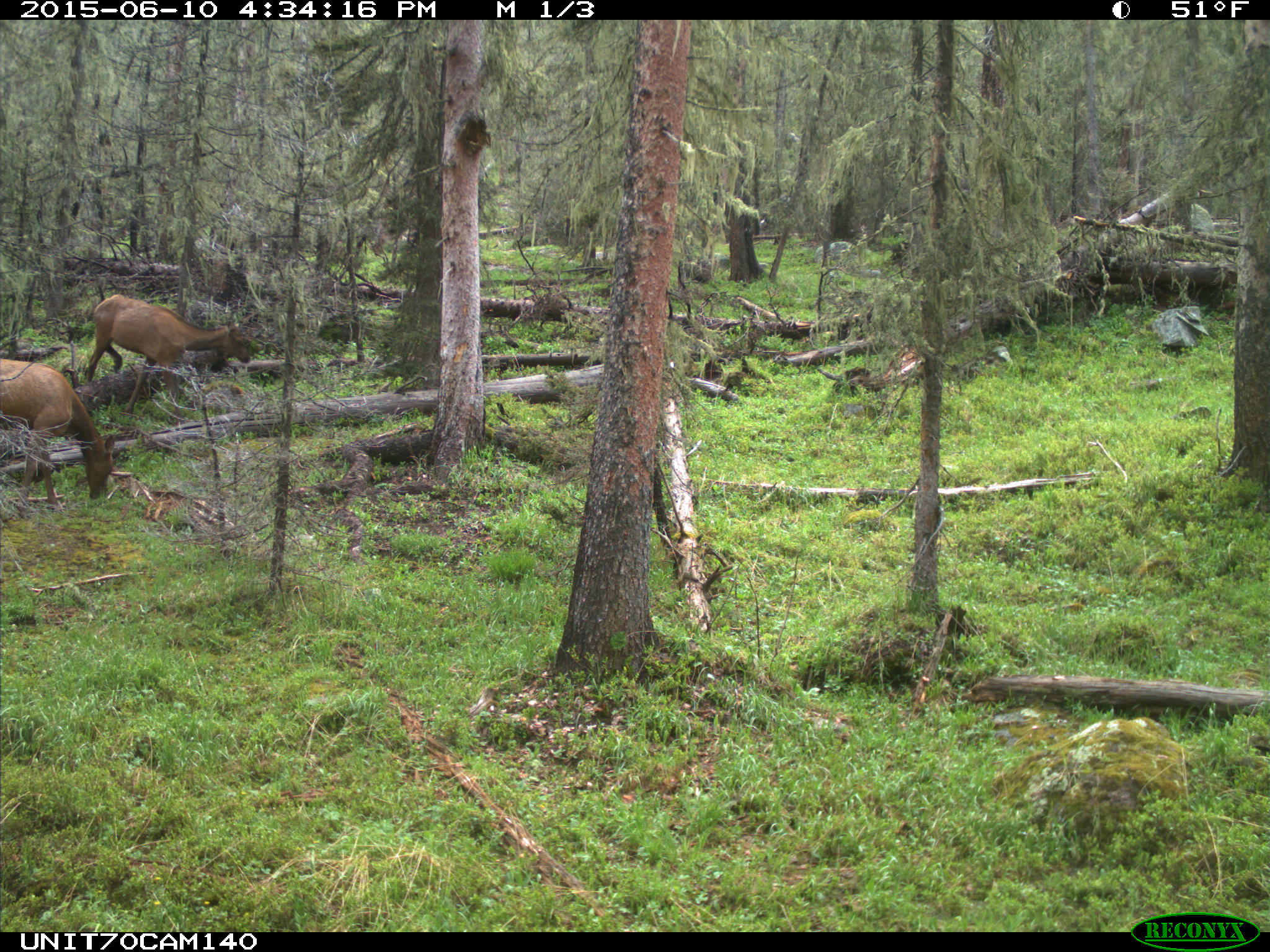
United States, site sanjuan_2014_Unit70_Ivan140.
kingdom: Animalia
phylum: Chordata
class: Mammalia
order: Artiodactyla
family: Cervidae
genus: Cervus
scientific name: Cervus elaphus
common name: red deer